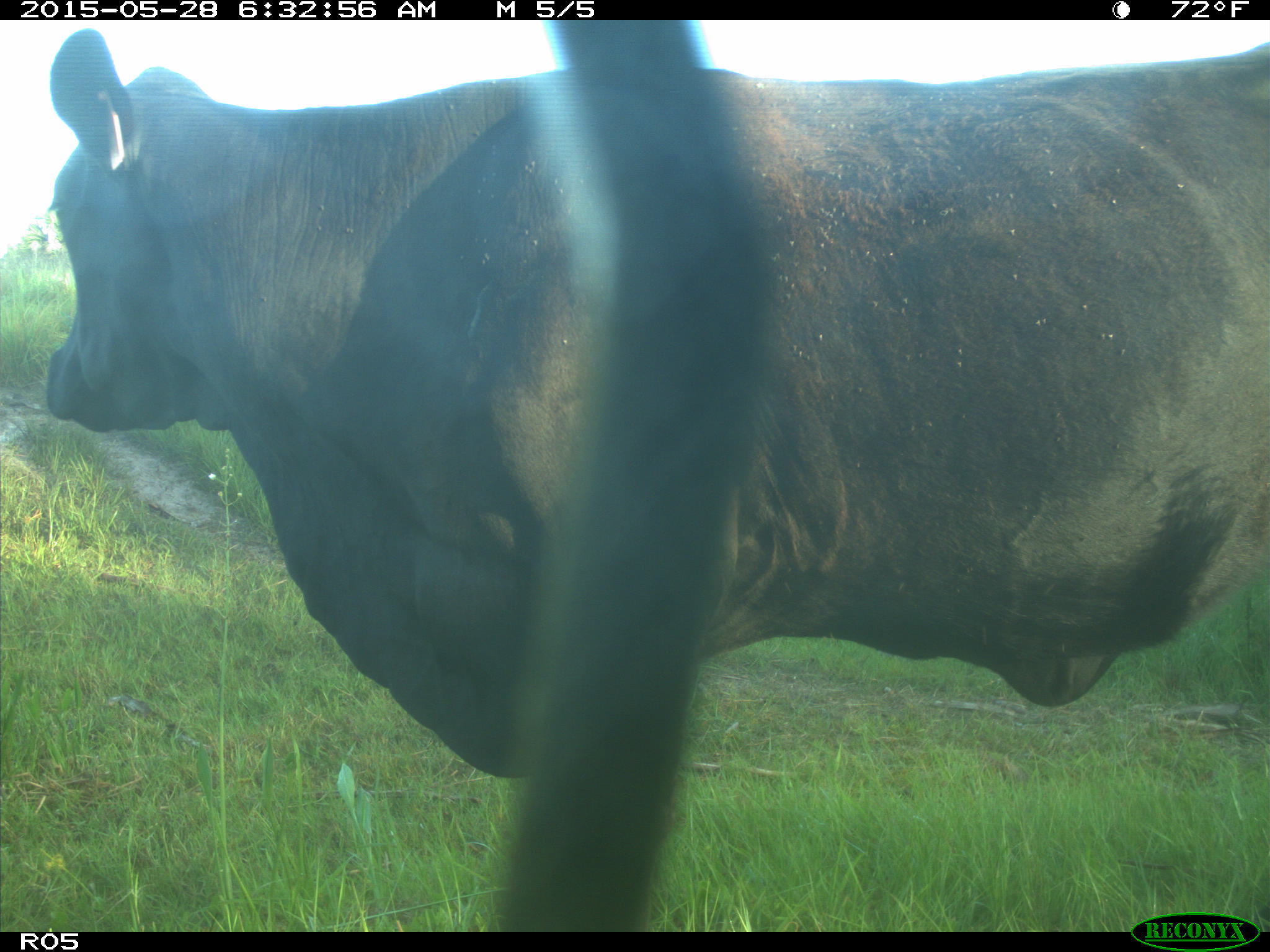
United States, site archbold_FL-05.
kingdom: Animalia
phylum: Chordata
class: Mammalia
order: Artiodactyla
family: Bovidae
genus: Bos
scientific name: Bos taurus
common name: domestic cow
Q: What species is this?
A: Bos taurus (domestic cow).